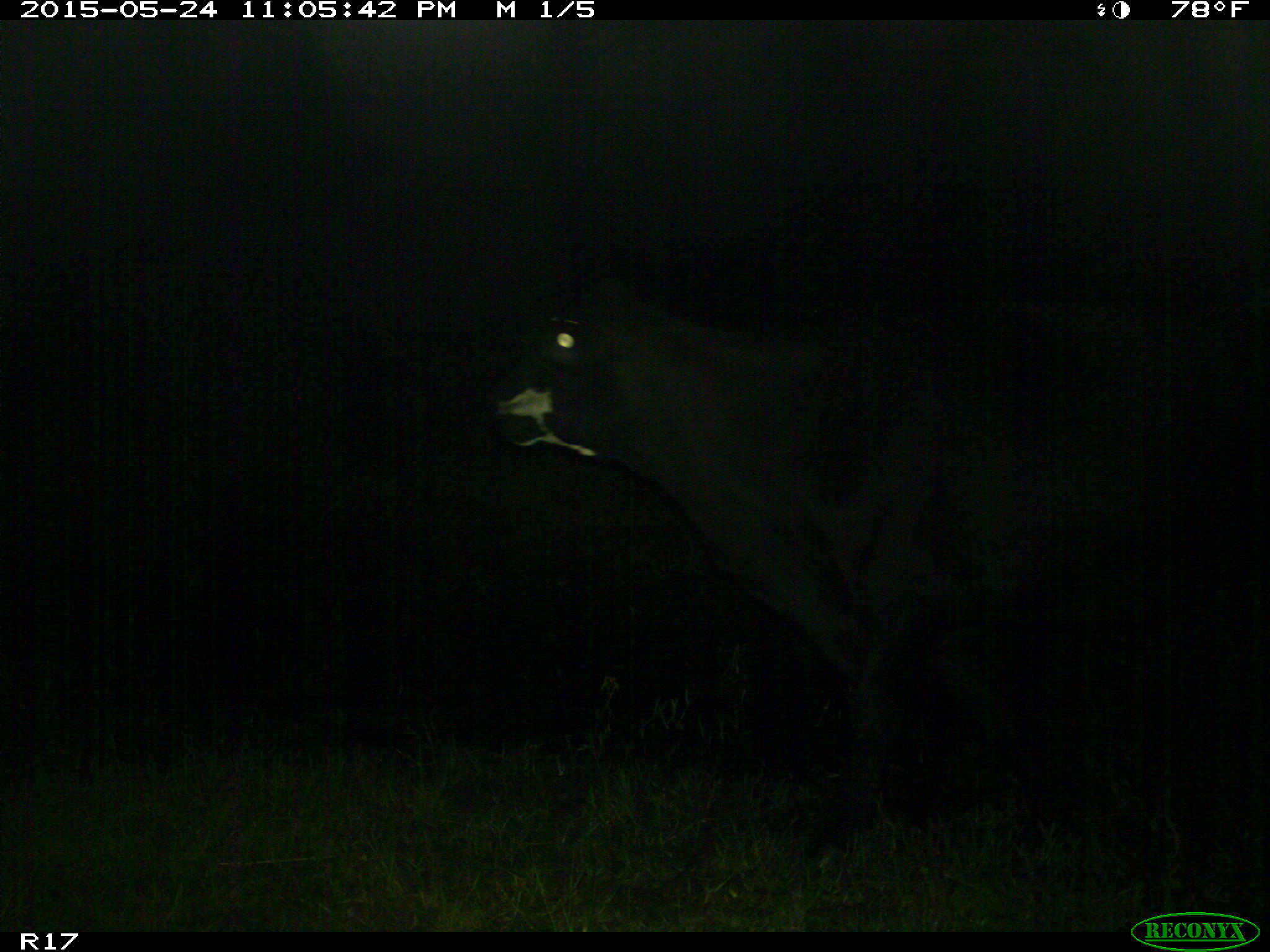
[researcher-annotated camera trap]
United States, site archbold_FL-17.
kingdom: Animalia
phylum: Chordata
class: Mammalia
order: Artiodactyla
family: Bovidae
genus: Bos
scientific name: Bos taurus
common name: domestic cow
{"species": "Bos taurus (domestic cow)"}